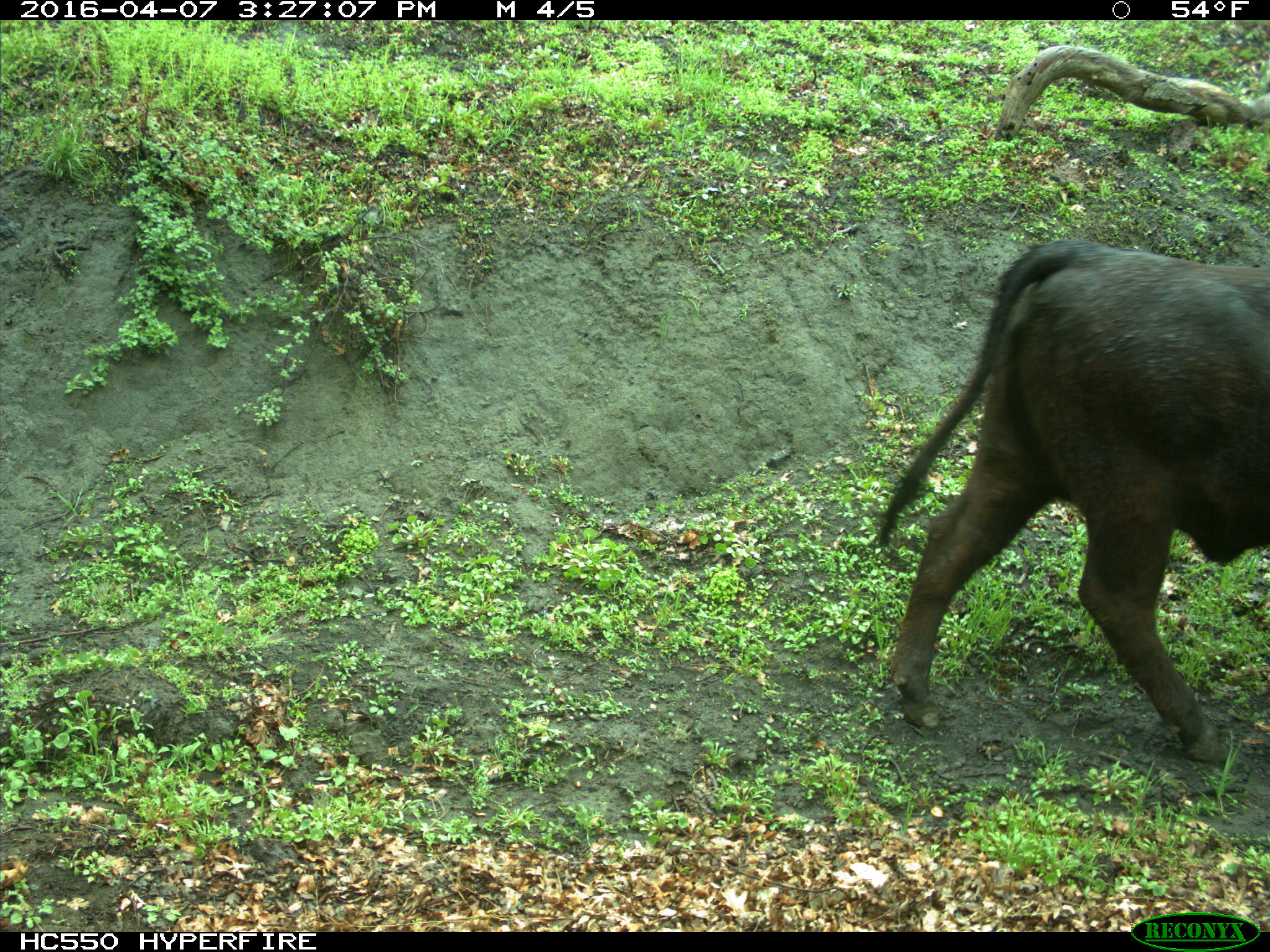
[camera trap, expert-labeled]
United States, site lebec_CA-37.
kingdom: Animalia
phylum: Chordata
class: Mammalia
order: Artiodactyla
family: Bovidae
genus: Bos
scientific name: Bos taurus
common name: domestic cow